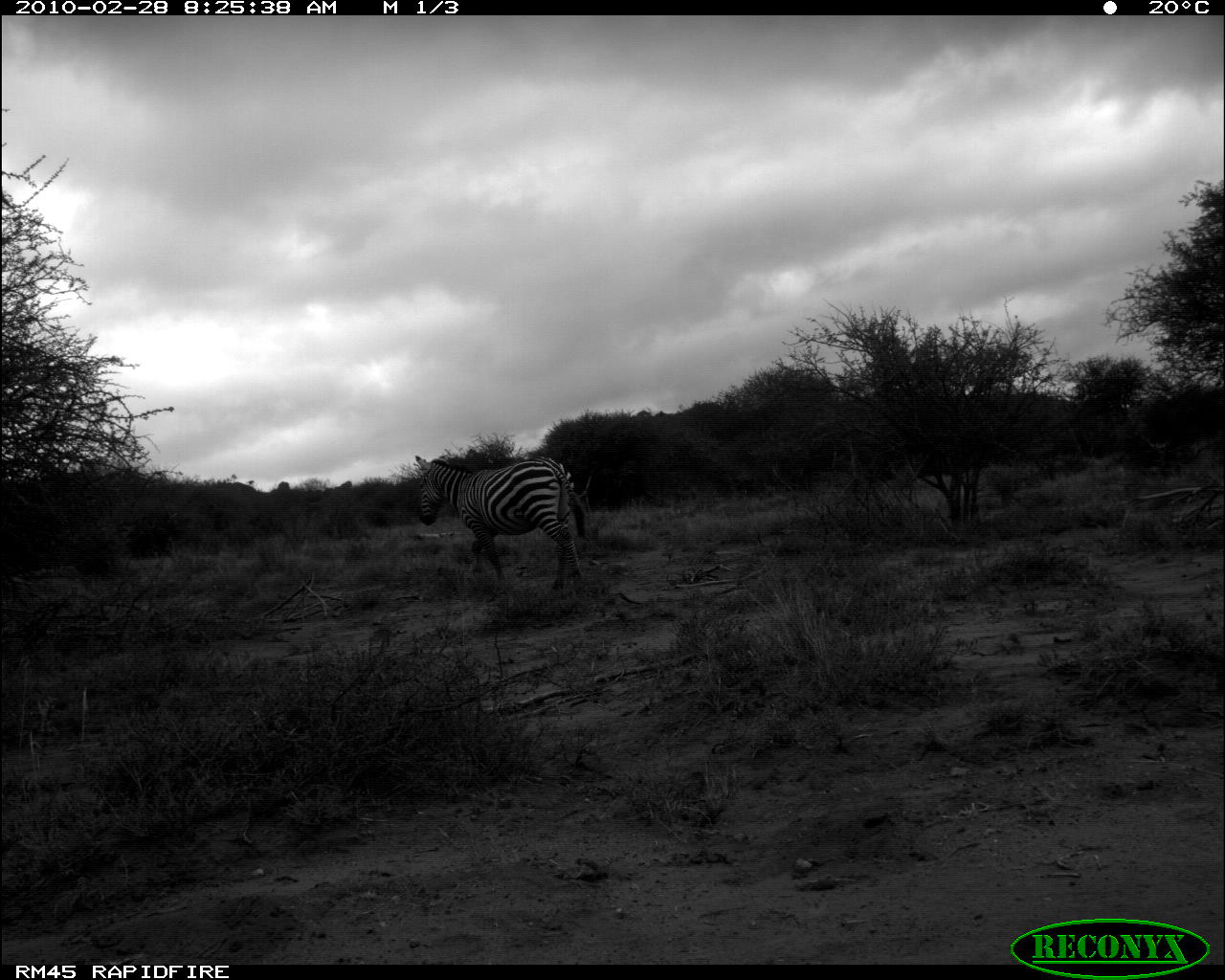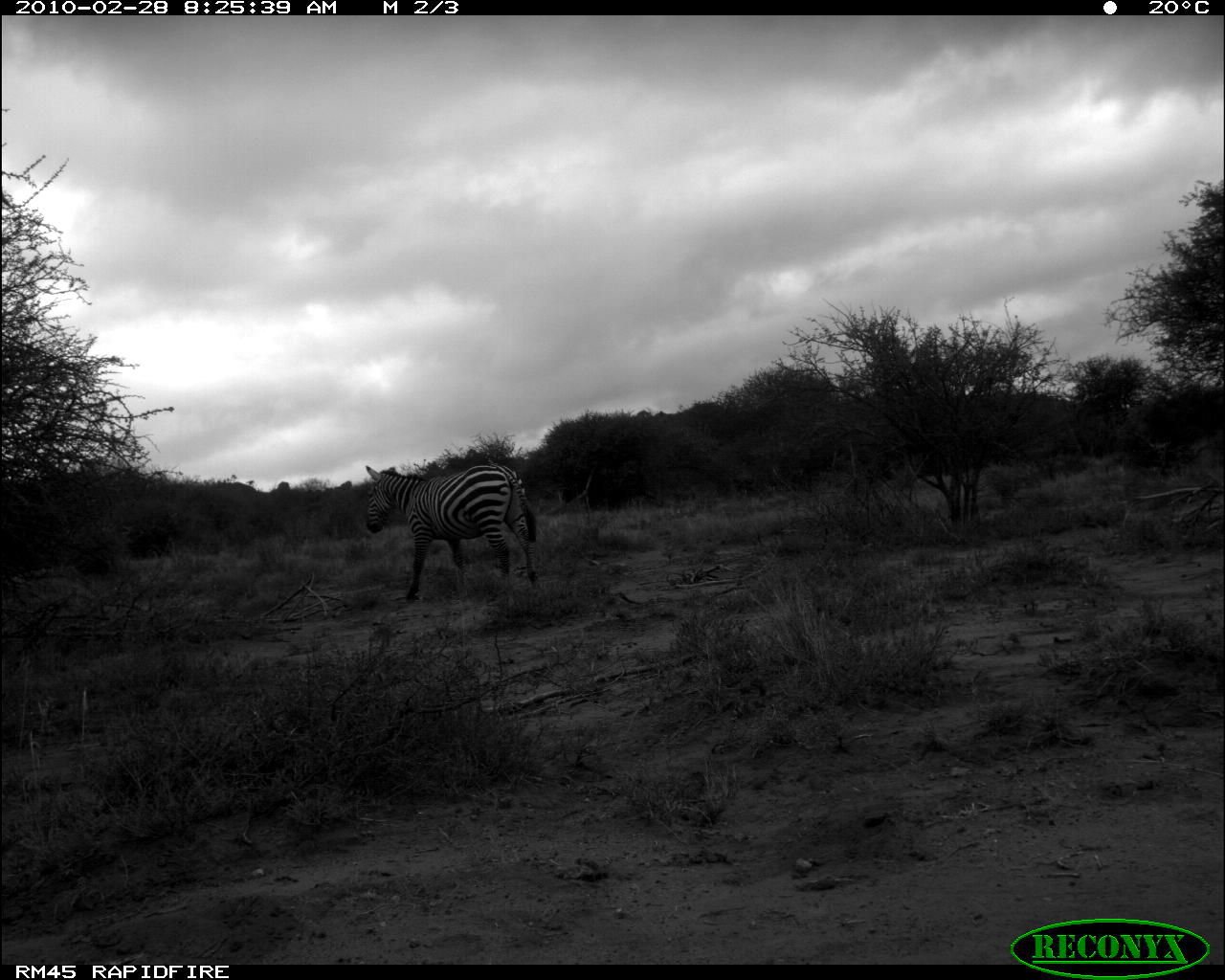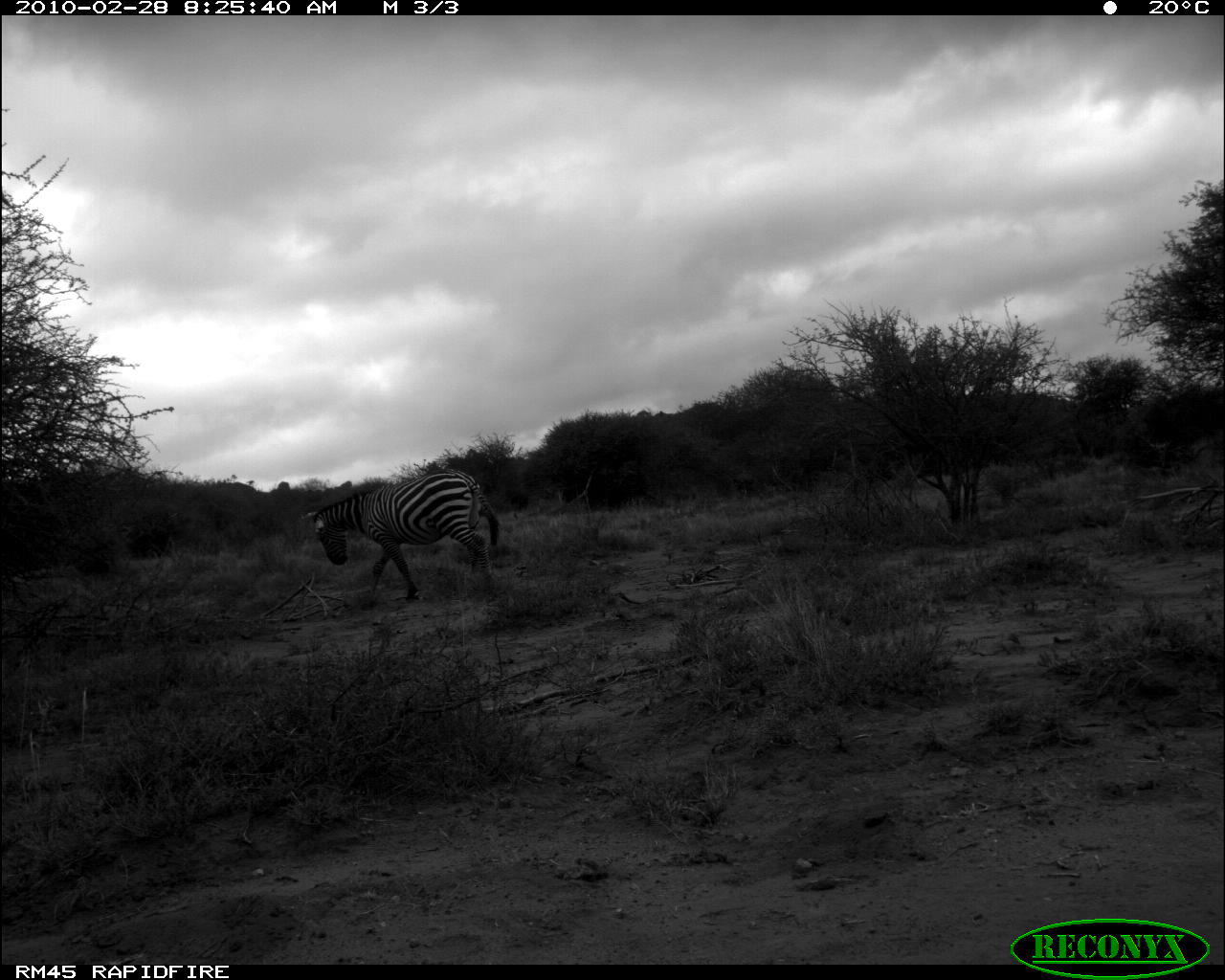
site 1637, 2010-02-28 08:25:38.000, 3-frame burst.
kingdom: Animalia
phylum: Chordata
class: Mammalia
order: Perissodactyla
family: Equidae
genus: Equus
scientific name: Equus quagga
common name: plains zebra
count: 1